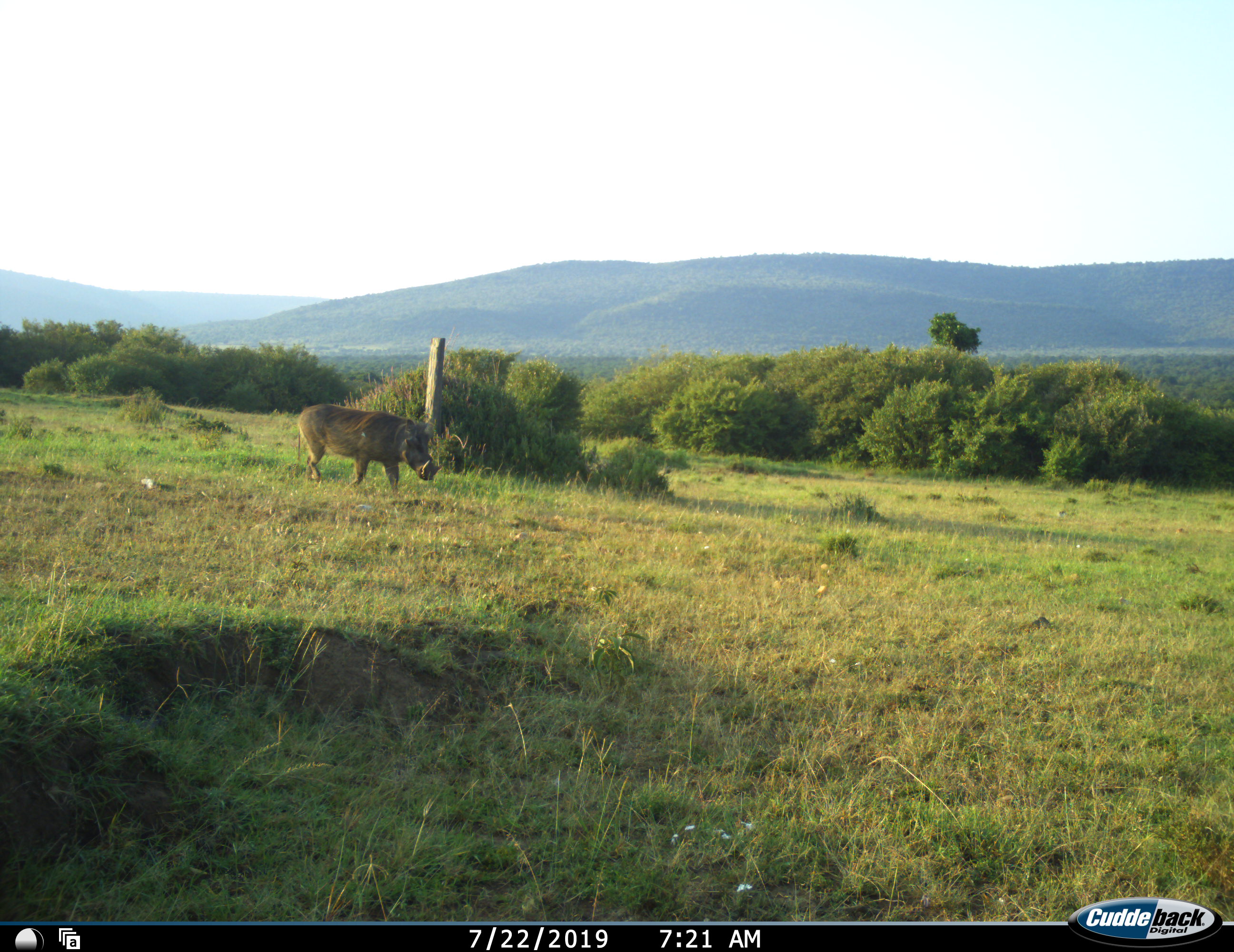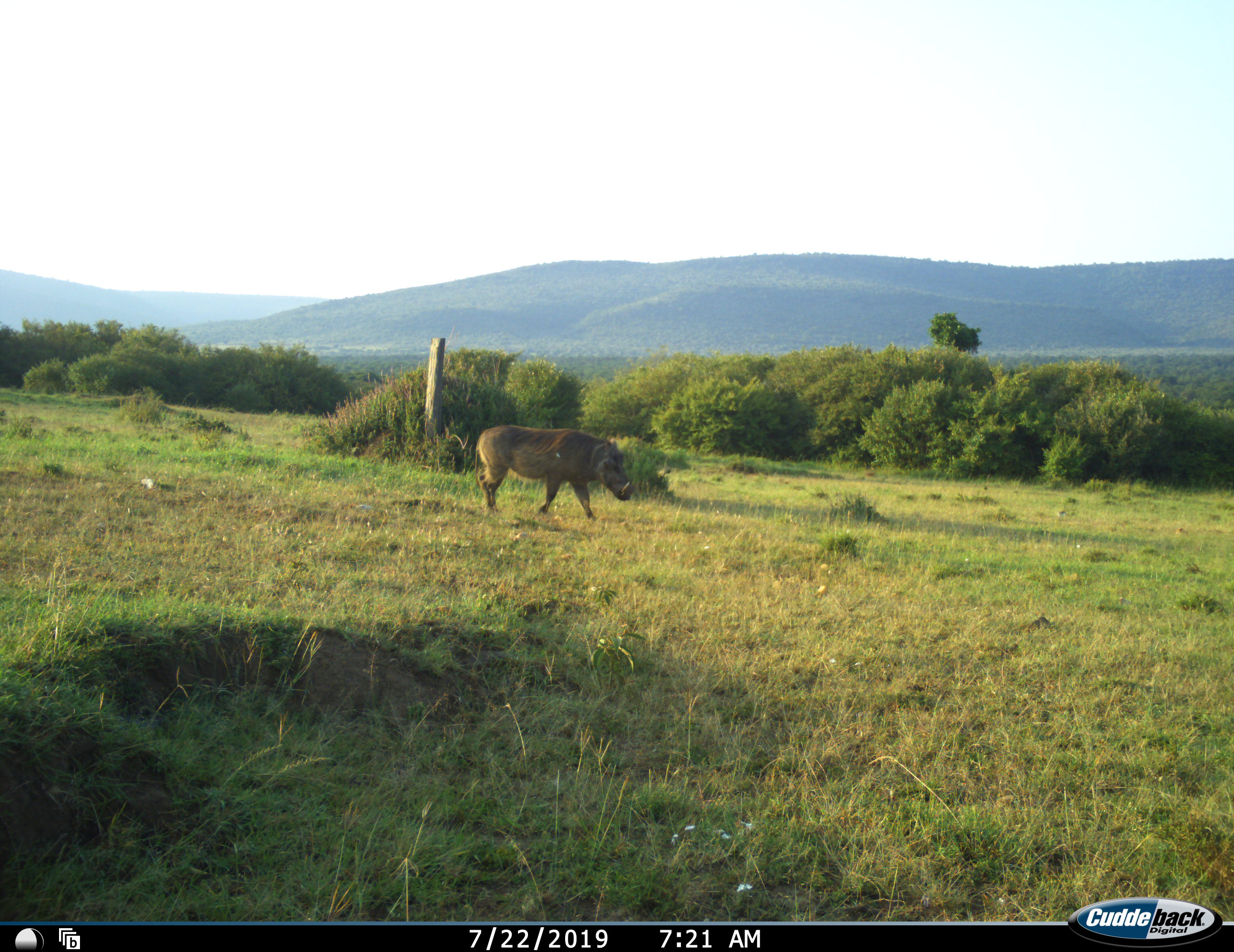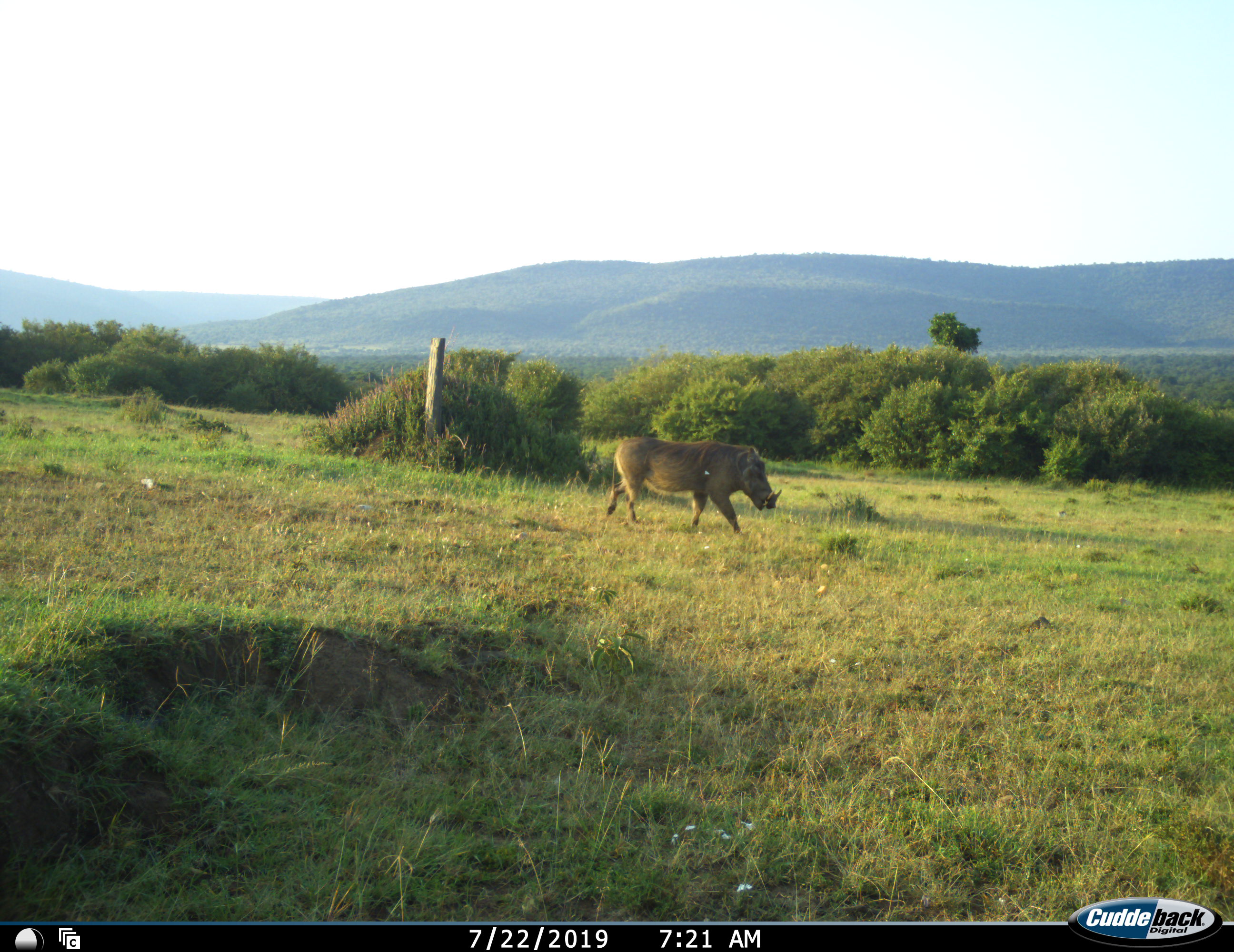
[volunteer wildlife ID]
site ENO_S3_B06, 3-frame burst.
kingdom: Animalia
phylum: Chordata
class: Mammalia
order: Artiodactyla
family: Suidae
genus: Phacochoerus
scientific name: Phacochoerus africanus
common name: warthog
Warthog (Phacochoerus africanus), count 1. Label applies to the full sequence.